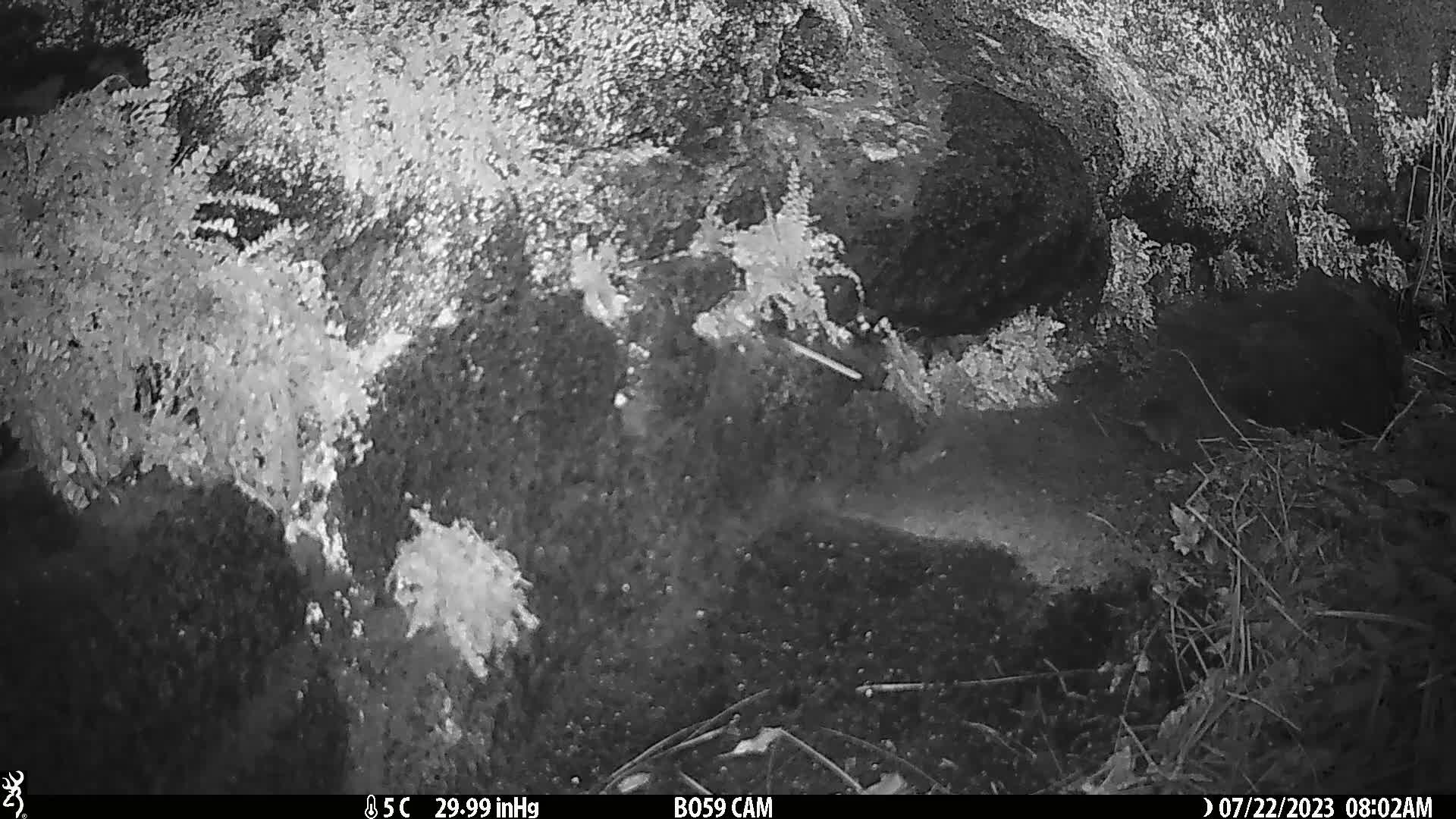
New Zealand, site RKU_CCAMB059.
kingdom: Animalia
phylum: Chordata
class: Mammalia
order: Rodentia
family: Muridae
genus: Rattus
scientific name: Rattus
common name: rat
Rat (Rattus).